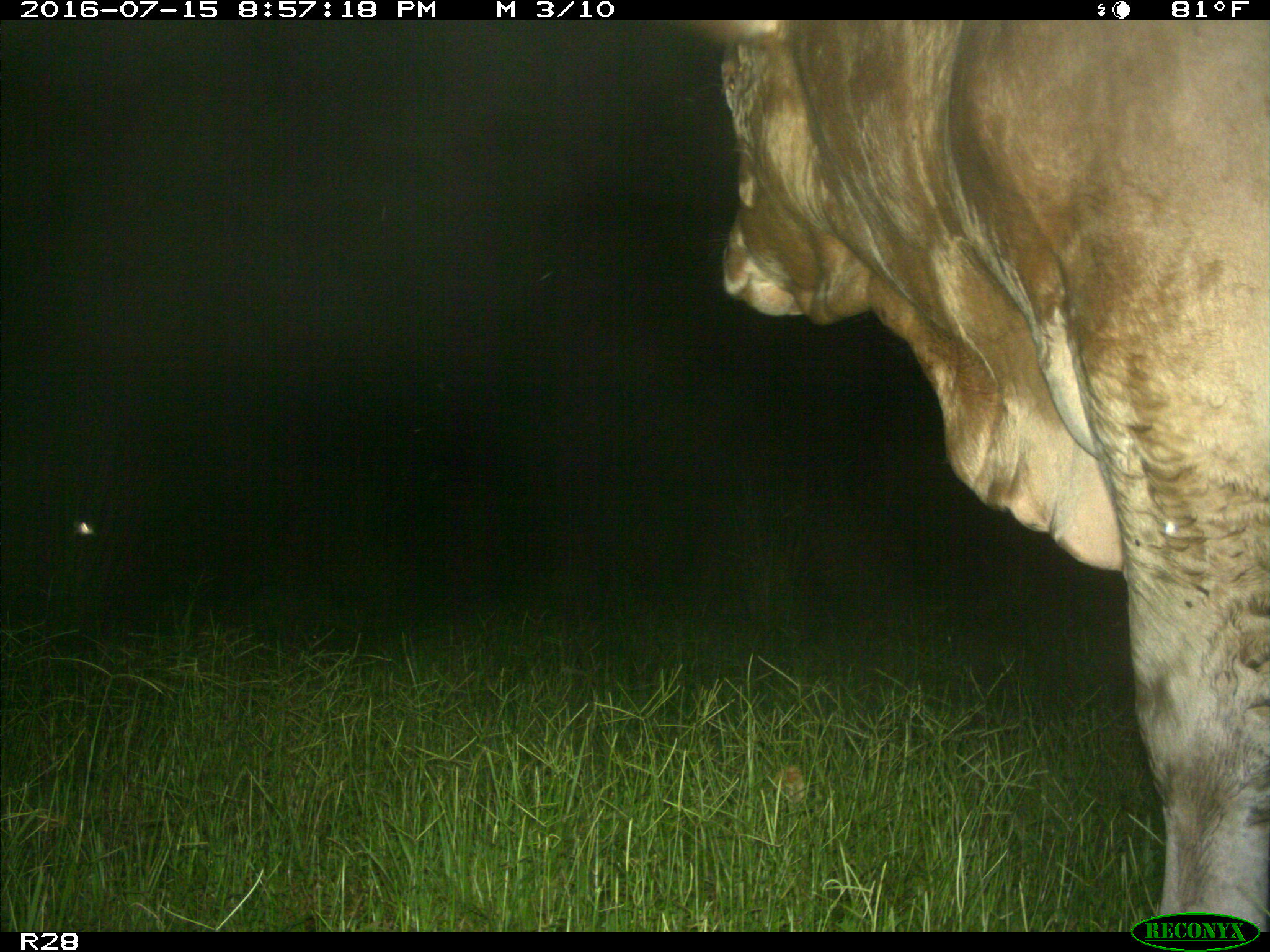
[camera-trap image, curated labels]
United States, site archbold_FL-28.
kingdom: Animalia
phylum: Chordata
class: Mammalia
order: Artiodactyla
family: Bovidae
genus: Bos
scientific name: Bos taurus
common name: domestic cow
Bos taurus (domestic cow).